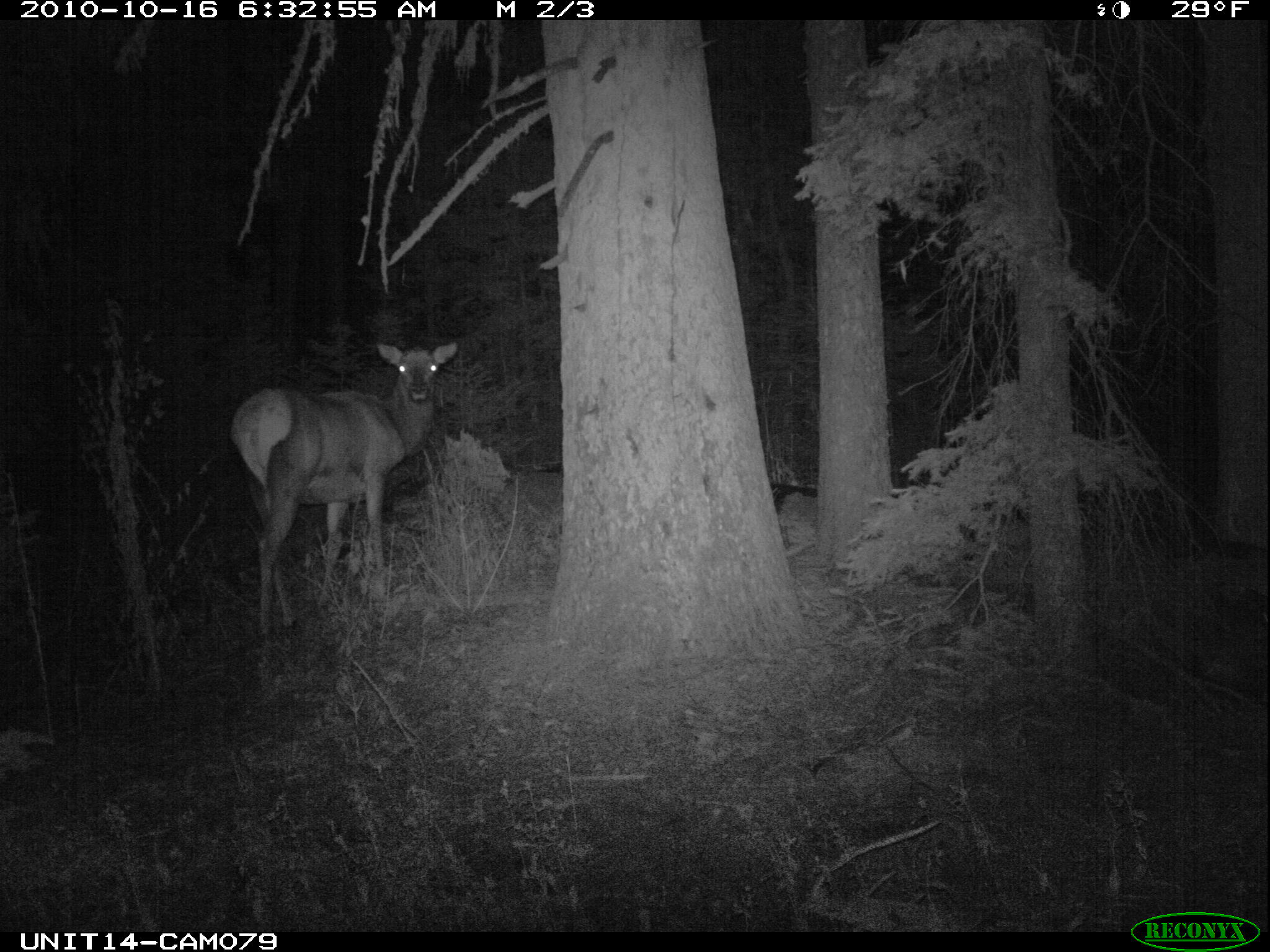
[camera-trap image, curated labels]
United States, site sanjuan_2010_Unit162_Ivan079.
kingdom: Animalia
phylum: Chordata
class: Mammalia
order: Artiodactyla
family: Cervidae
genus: Cervus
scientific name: Cervus elaphus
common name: red deer